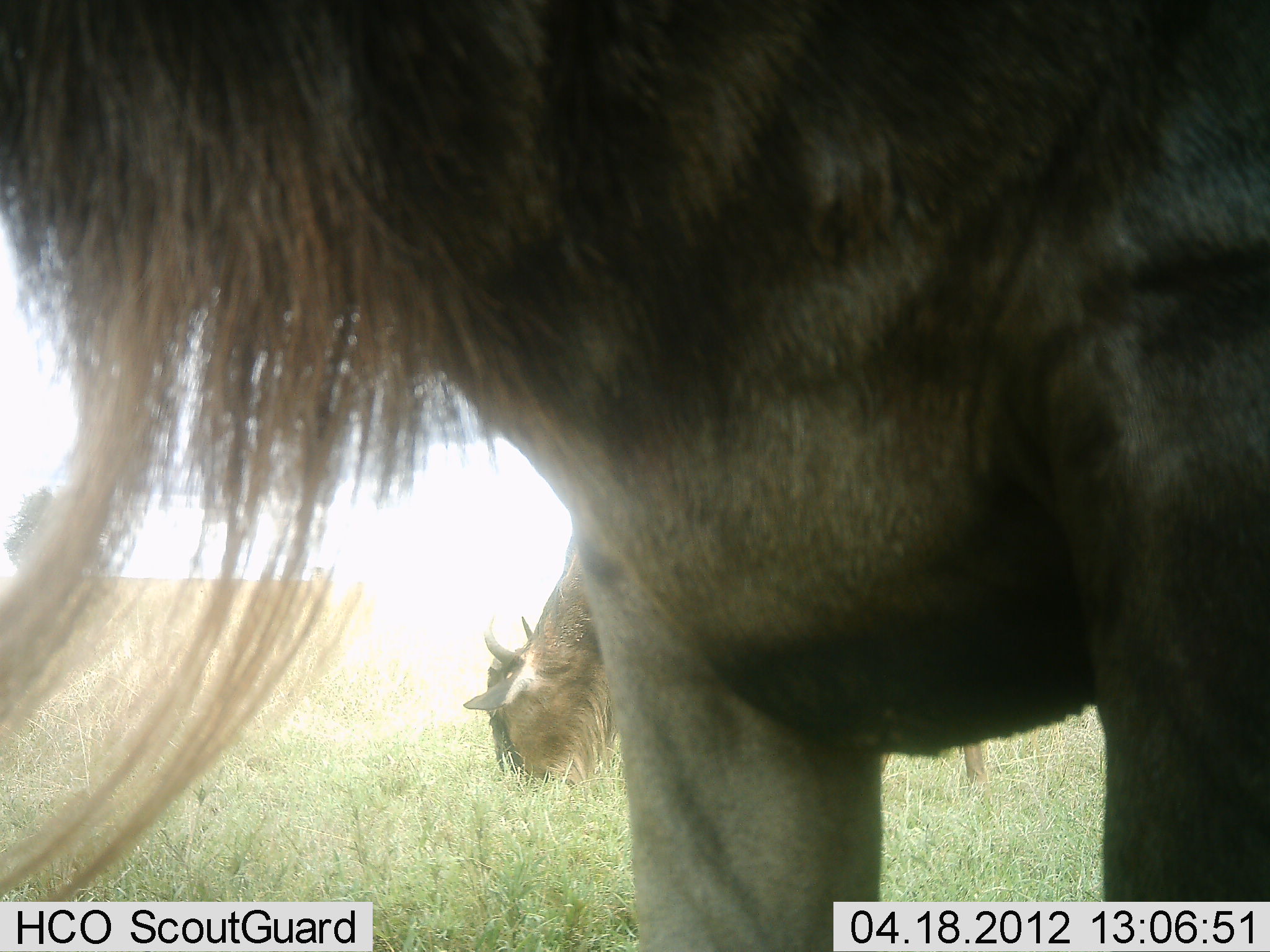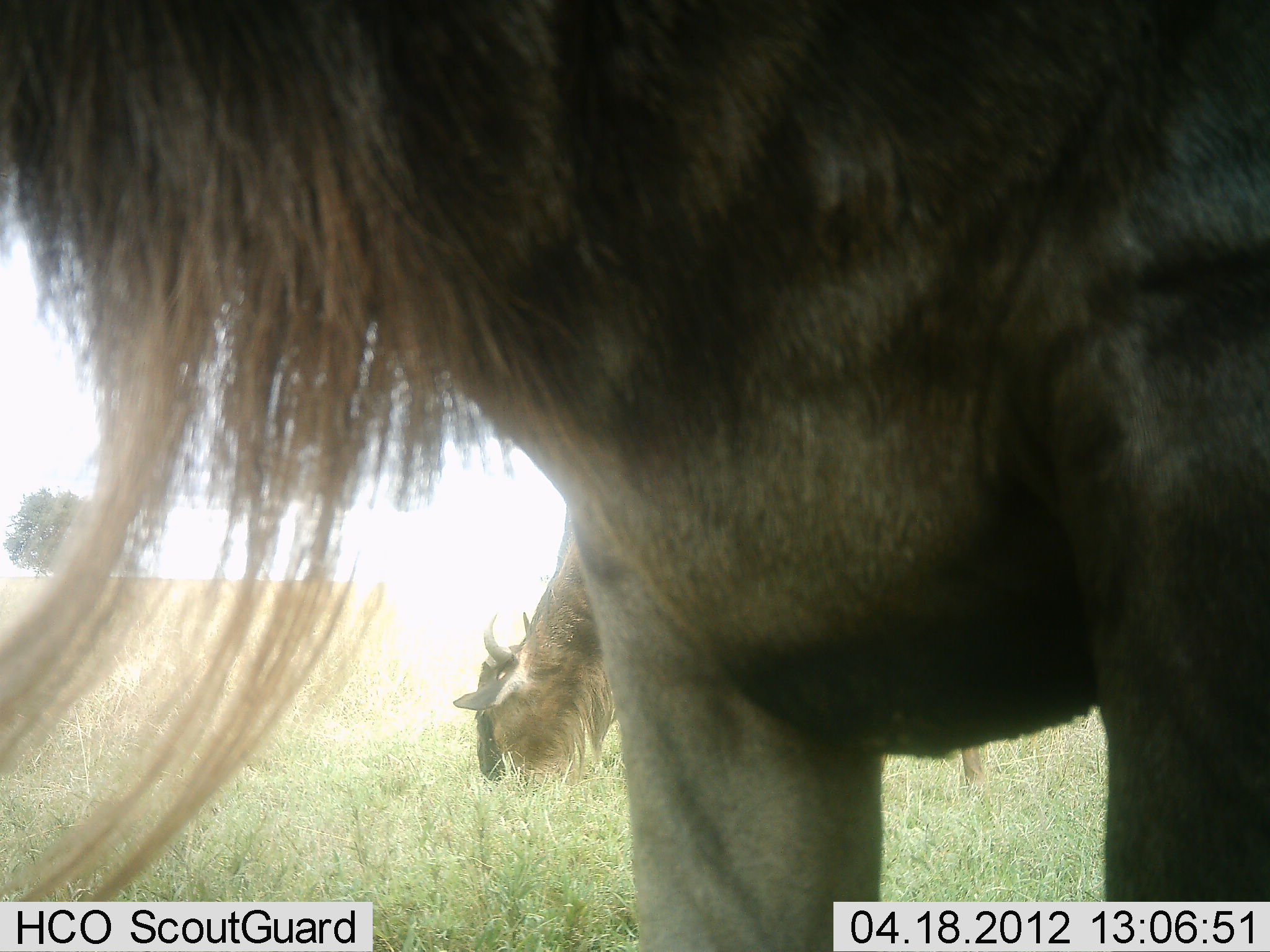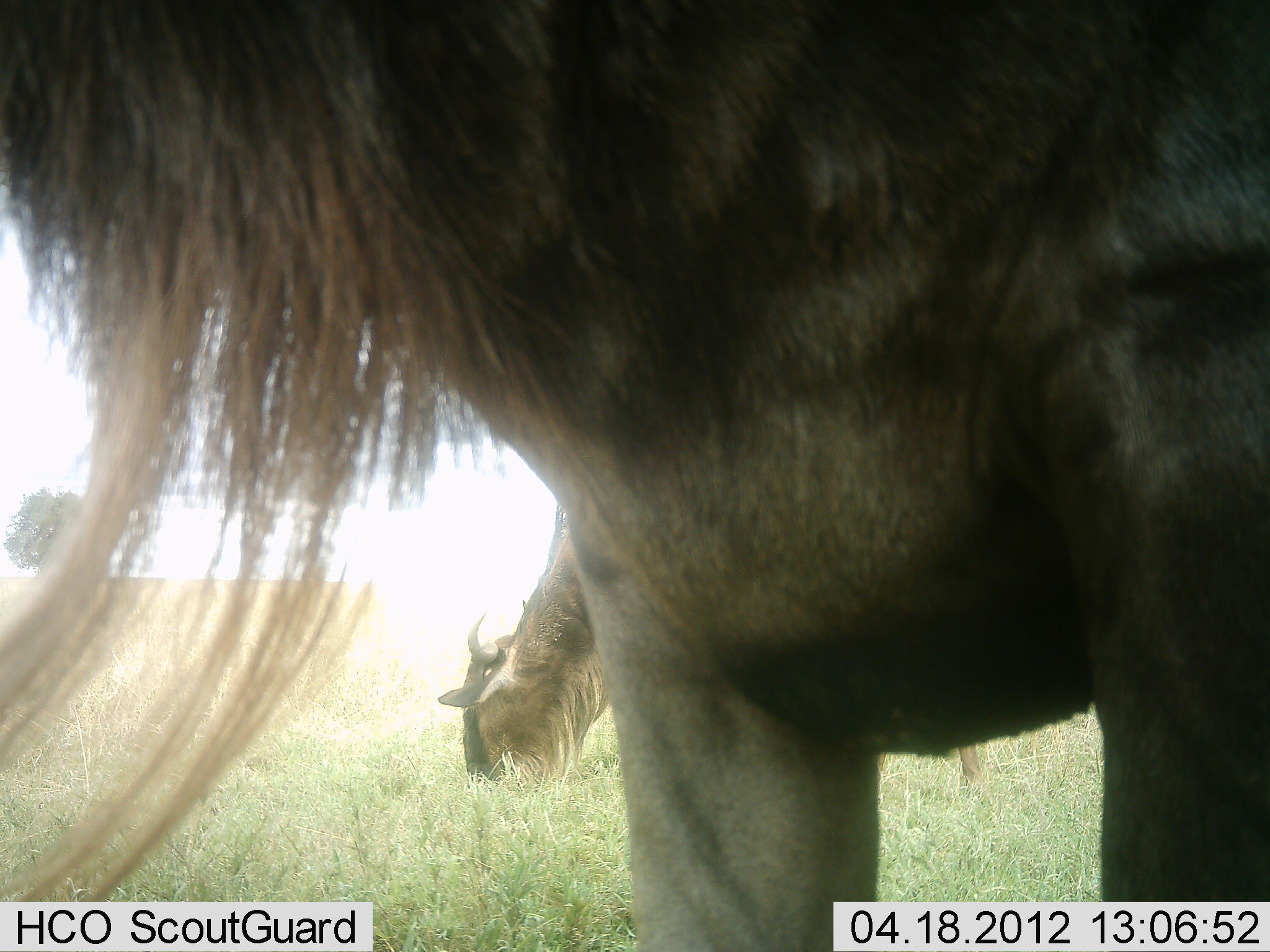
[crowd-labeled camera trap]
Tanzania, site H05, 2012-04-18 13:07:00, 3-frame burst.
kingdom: Animalia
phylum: Chordata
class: Mammalia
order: Artiodactyla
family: Bovidae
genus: Connochaetes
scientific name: Connochaetes taurinus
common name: blue wildebeest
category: wildebeest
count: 2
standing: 75%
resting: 0%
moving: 6%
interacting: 0%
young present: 0%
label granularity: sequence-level